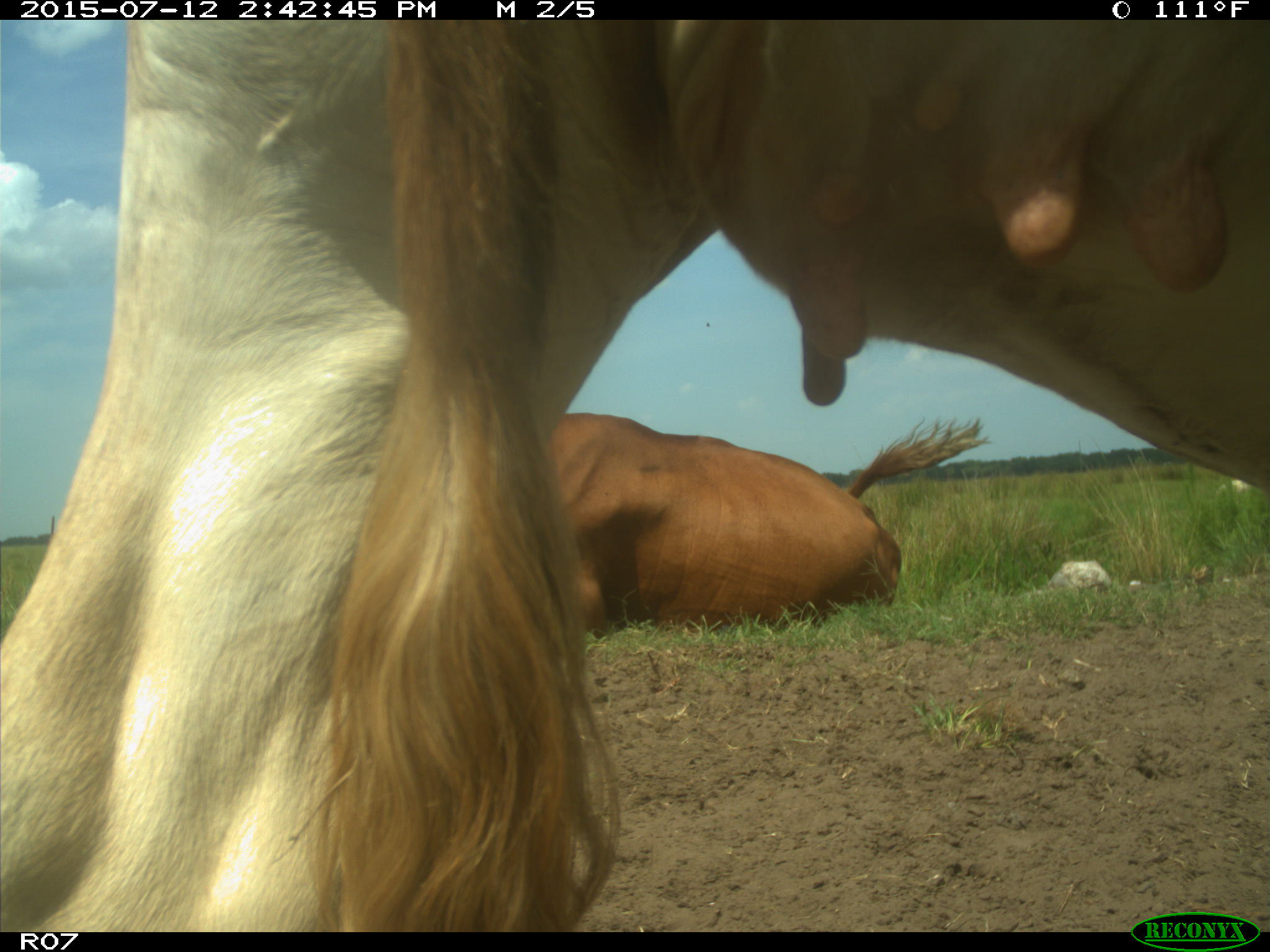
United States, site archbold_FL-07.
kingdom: Animalia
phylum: Chordata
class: Mammalia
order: Artiodactyla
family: Bovidae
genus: Bos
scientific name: Bos taurus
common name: domestic cow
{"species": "Bos taurus (domestic cow)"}